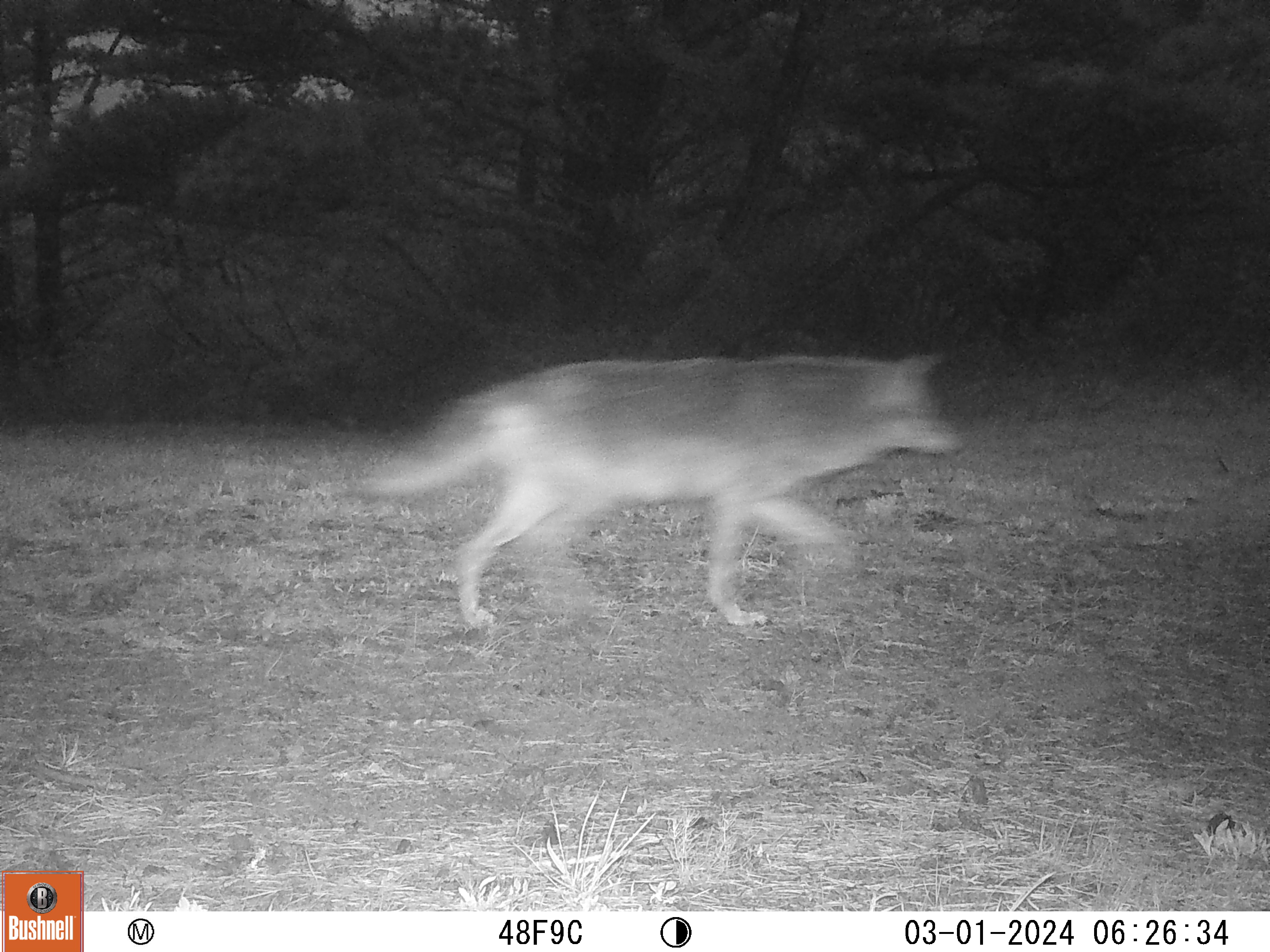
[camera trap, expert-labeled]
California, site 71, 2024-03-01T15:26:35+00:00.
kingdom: Animalia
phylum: Chordata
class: Mammalia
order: Carnivora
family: Canidae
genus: Canis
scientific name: Canis latrans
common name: coyote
Coyote (Canis latrans).